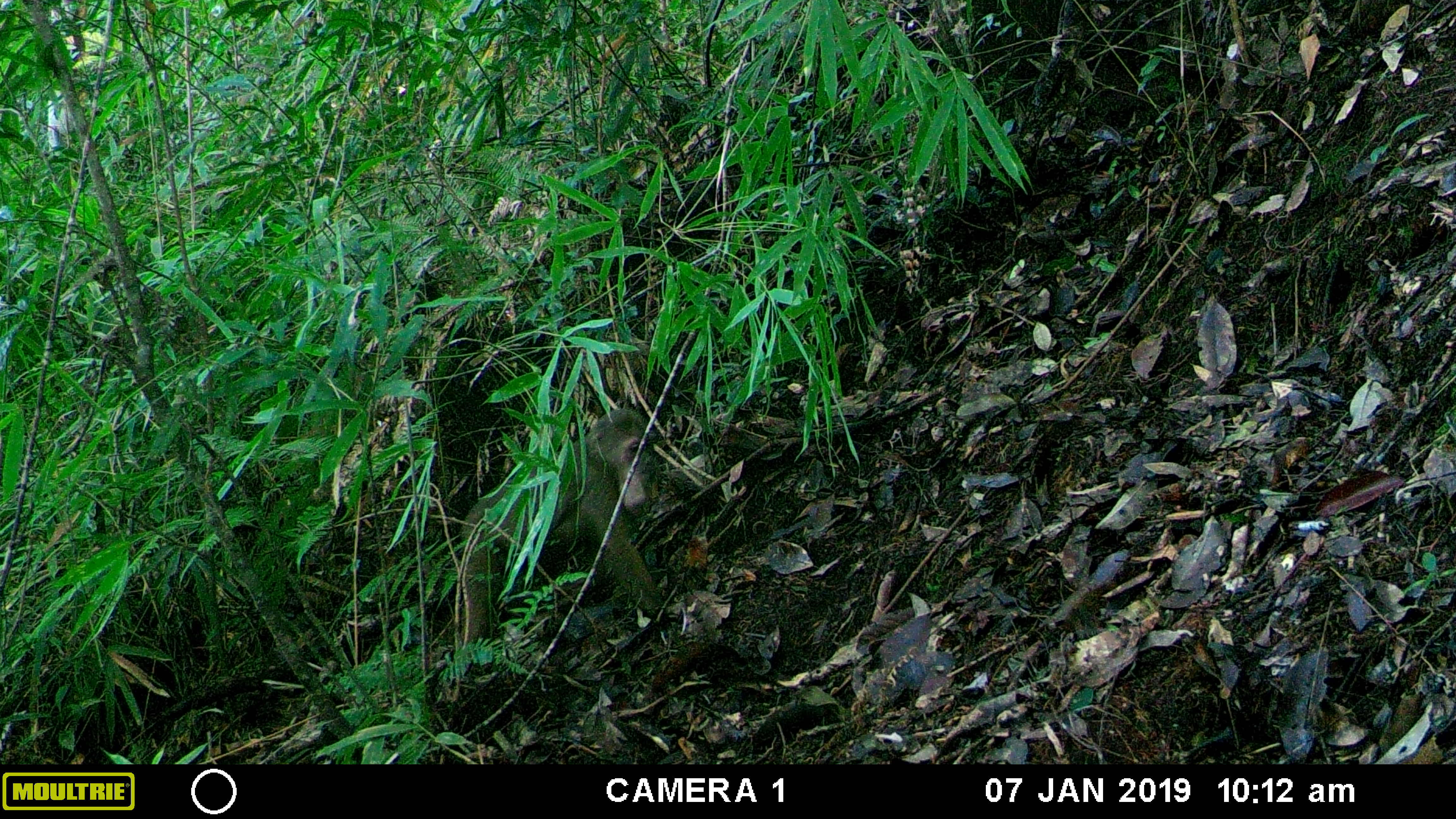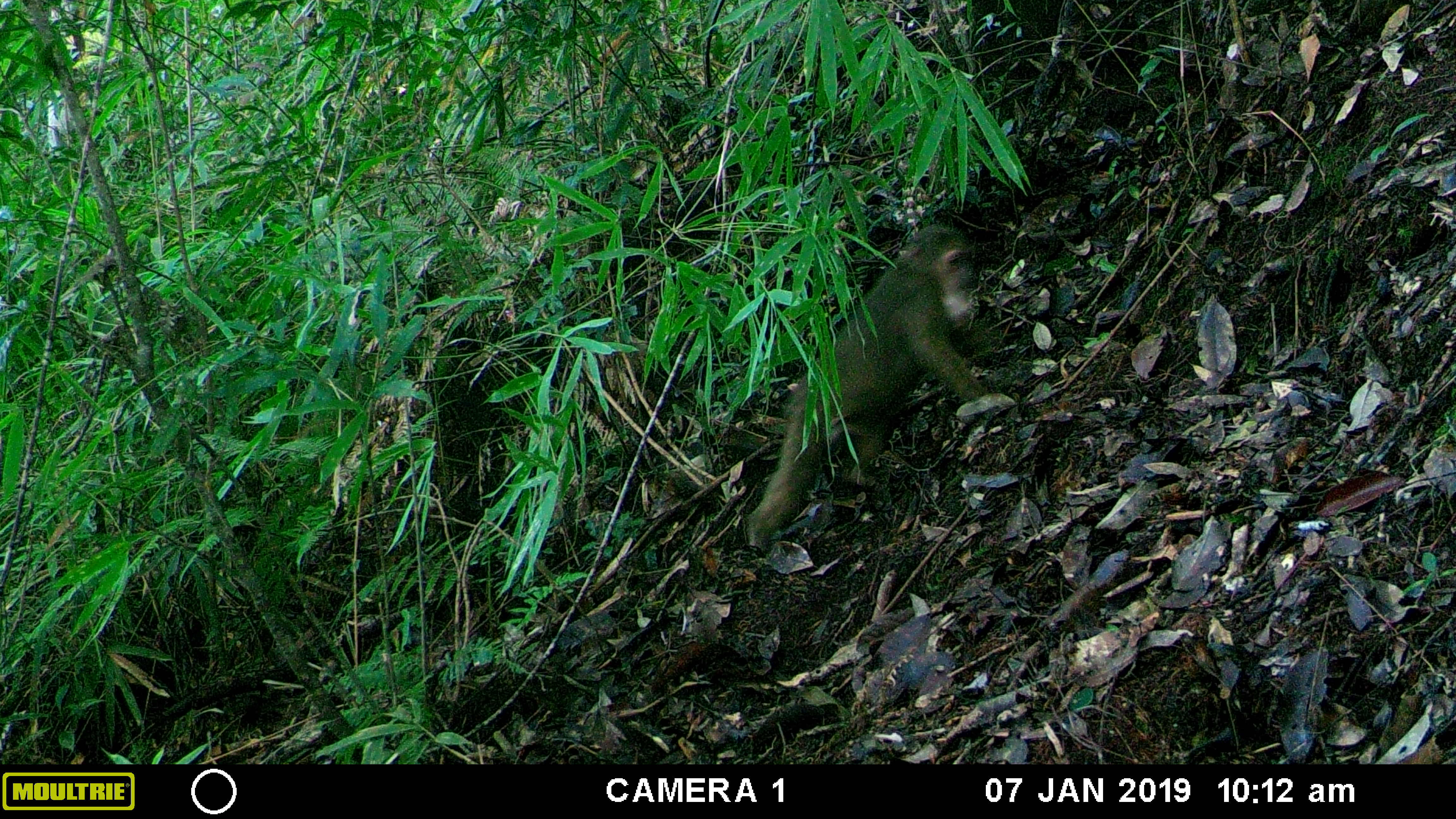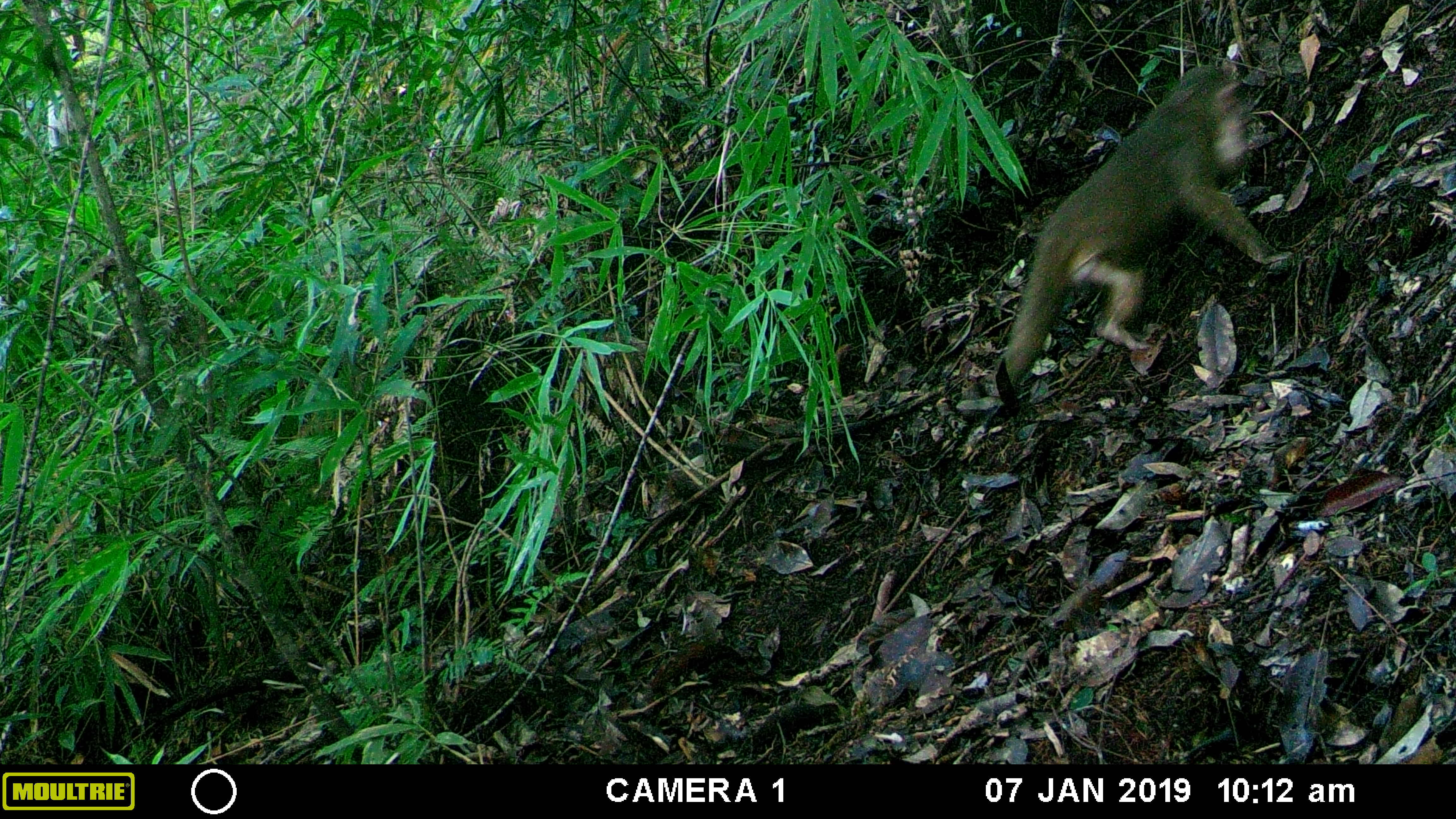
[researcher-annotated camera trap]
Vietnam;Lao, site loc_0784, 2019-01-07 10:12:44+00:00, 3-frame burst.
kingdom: Animalia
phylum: Chordata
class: Mammalia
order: Primates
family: Cercopithecidae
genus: Macaca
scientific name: Macaca arctoides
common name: stump-tailed macaque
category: stump tailed macaque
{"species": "stump tailed macaque (stump-tailed macaque) (Macaca arctoides)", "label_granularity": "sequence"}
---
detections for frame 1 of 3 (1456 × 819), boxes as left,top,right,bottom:
stump tailed macaque: 460,405,665,667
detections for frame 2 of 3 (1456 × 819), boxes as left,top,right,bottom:
stump tailed macaque: 744,216,1002,550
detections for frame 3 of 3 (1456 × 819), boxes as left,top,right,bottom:
stump tailed macaque: 991,63,1276,391